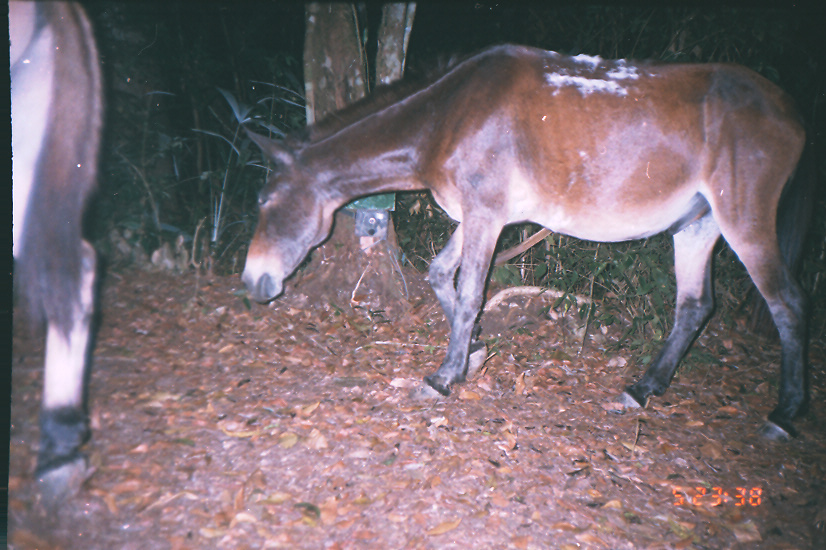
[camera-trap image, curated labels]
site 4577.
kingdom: Animalia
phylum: Chordata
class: Mammalia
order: Perissodactyla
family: Equidae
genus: Equus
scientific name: Equus ferus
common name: wild horse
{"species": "Equus ferus (wild horse)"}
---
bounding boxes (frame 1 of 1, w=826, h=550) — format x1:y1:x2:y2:
equus ferus: 238:40:817:442; 10:0:104:514